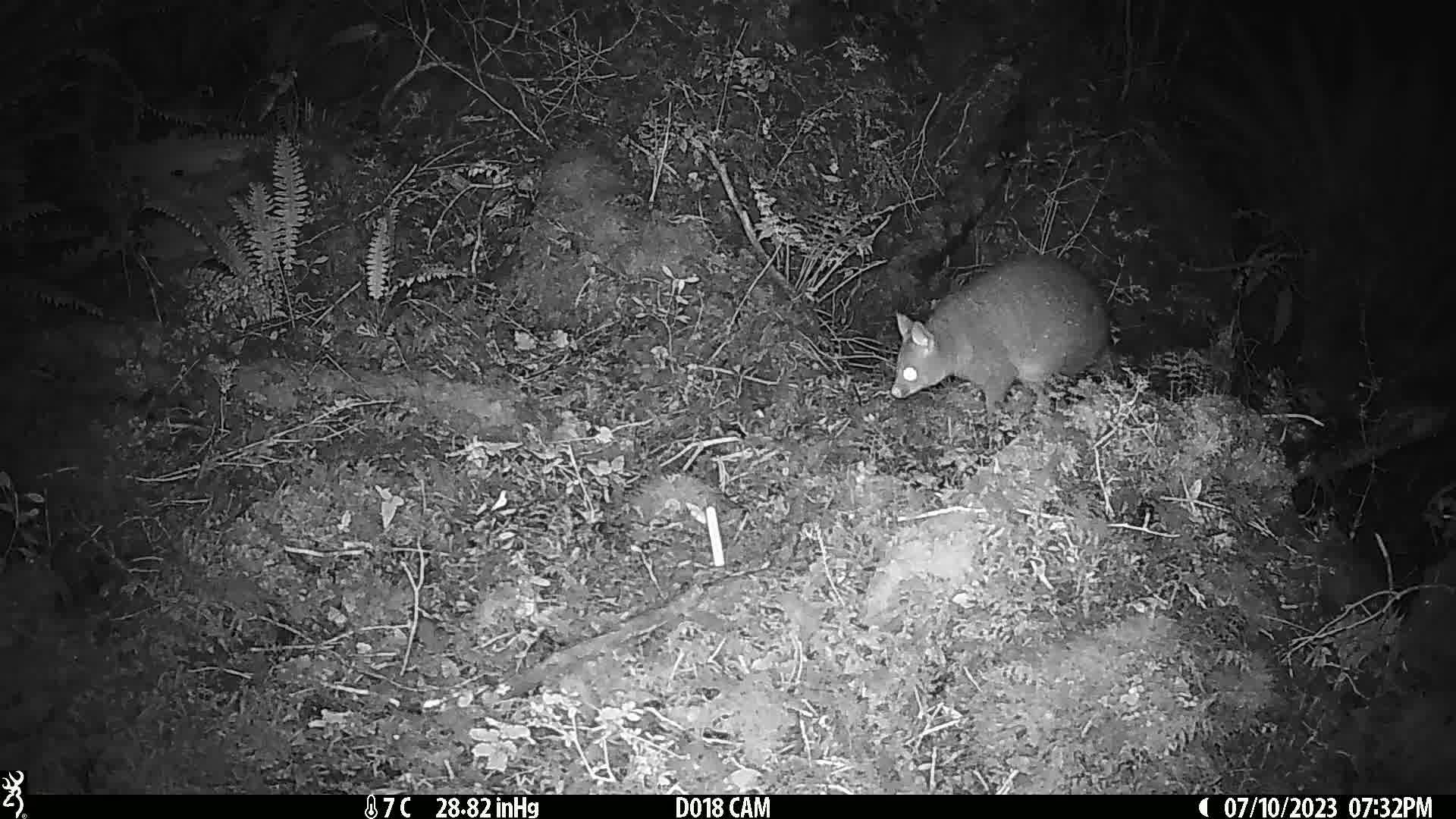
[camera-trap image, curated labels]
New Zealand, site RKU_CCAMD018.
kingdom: Animalia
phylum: Chordata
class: Mammalia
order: Diprotodontia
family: Phalangeridae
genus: Trichosurus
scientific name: Trichosurus vulpecula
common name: common brushtail possum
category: possum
Possum (common brushtail possum) (Trichosurus vulpecula).